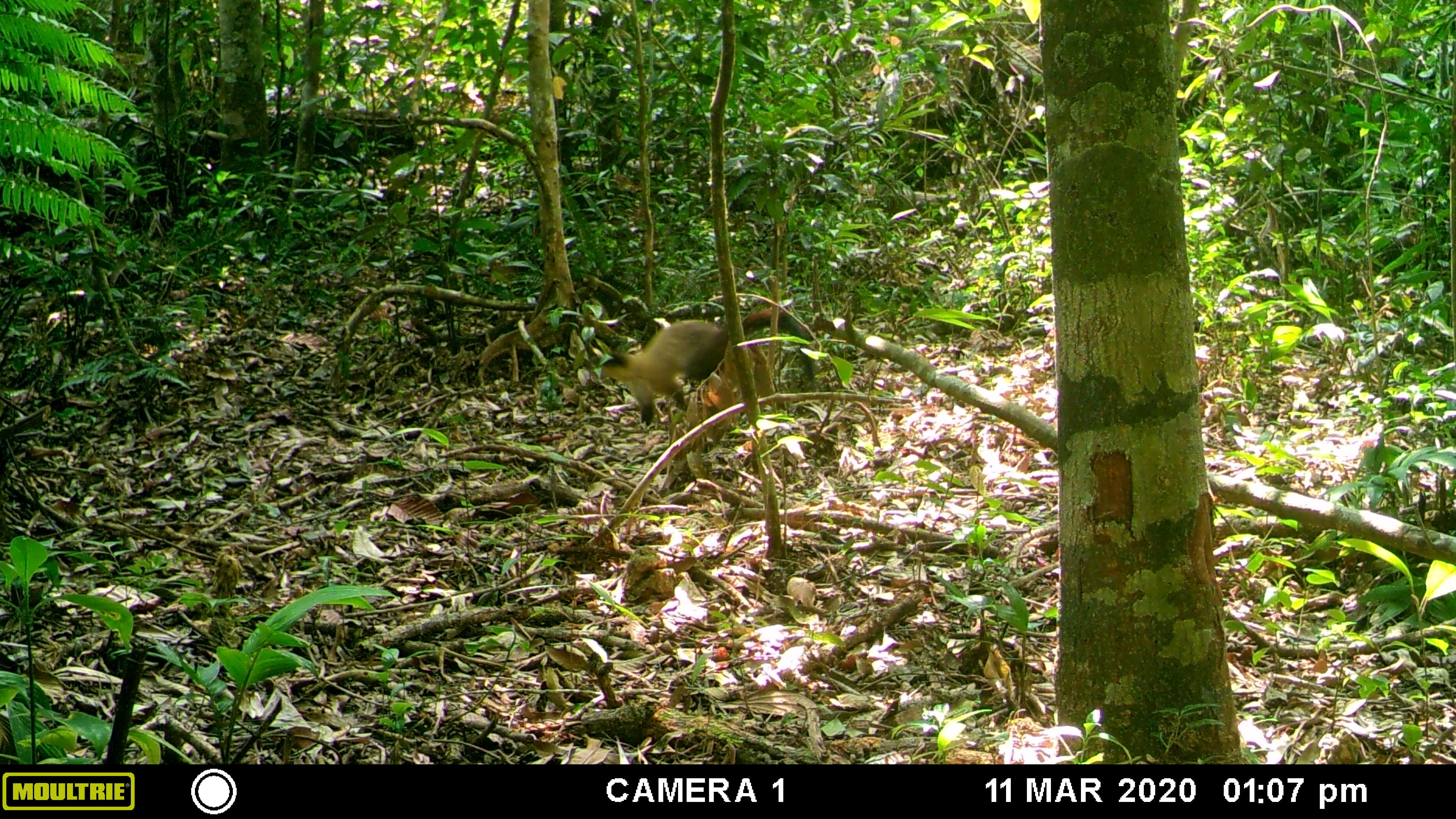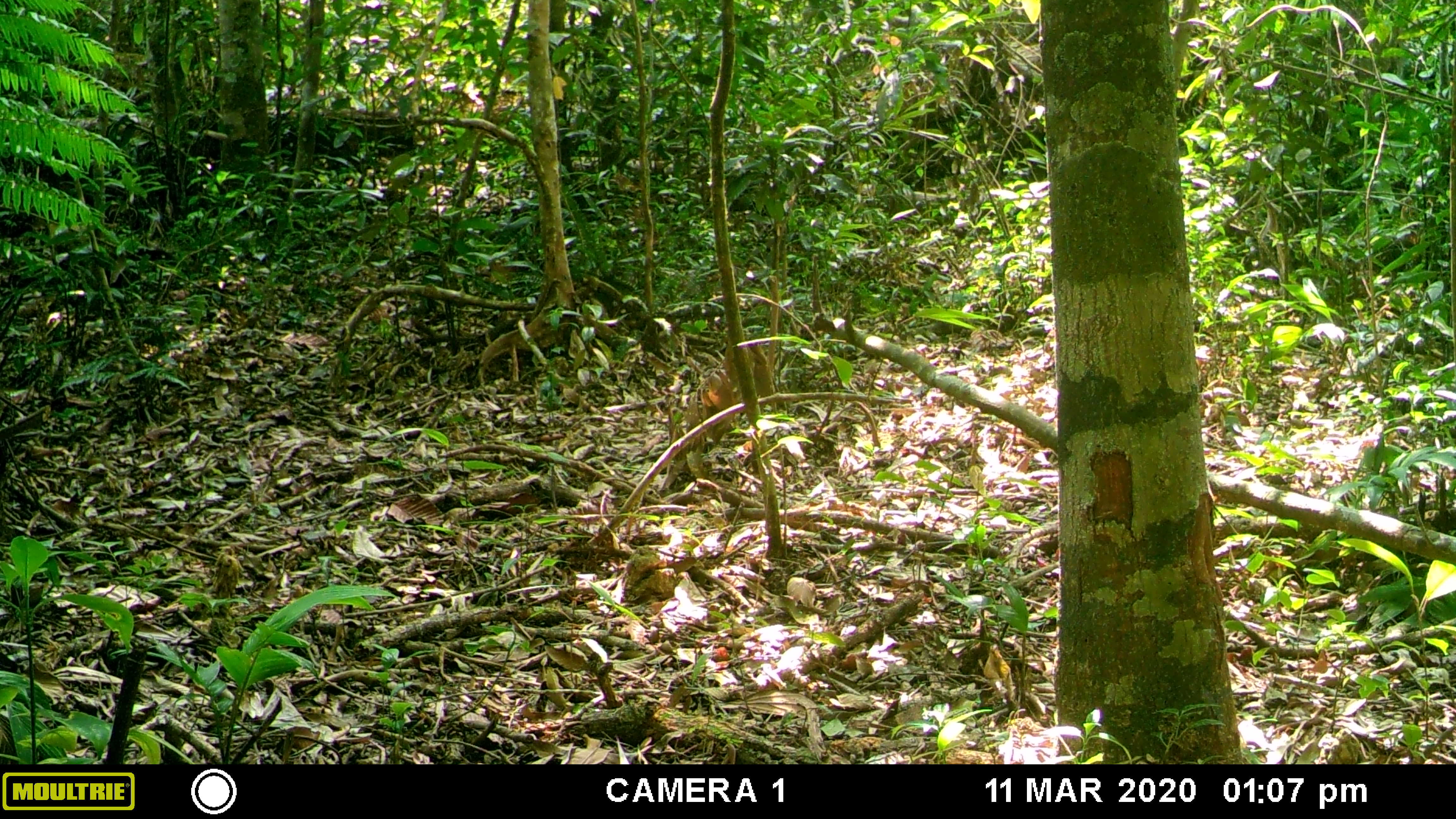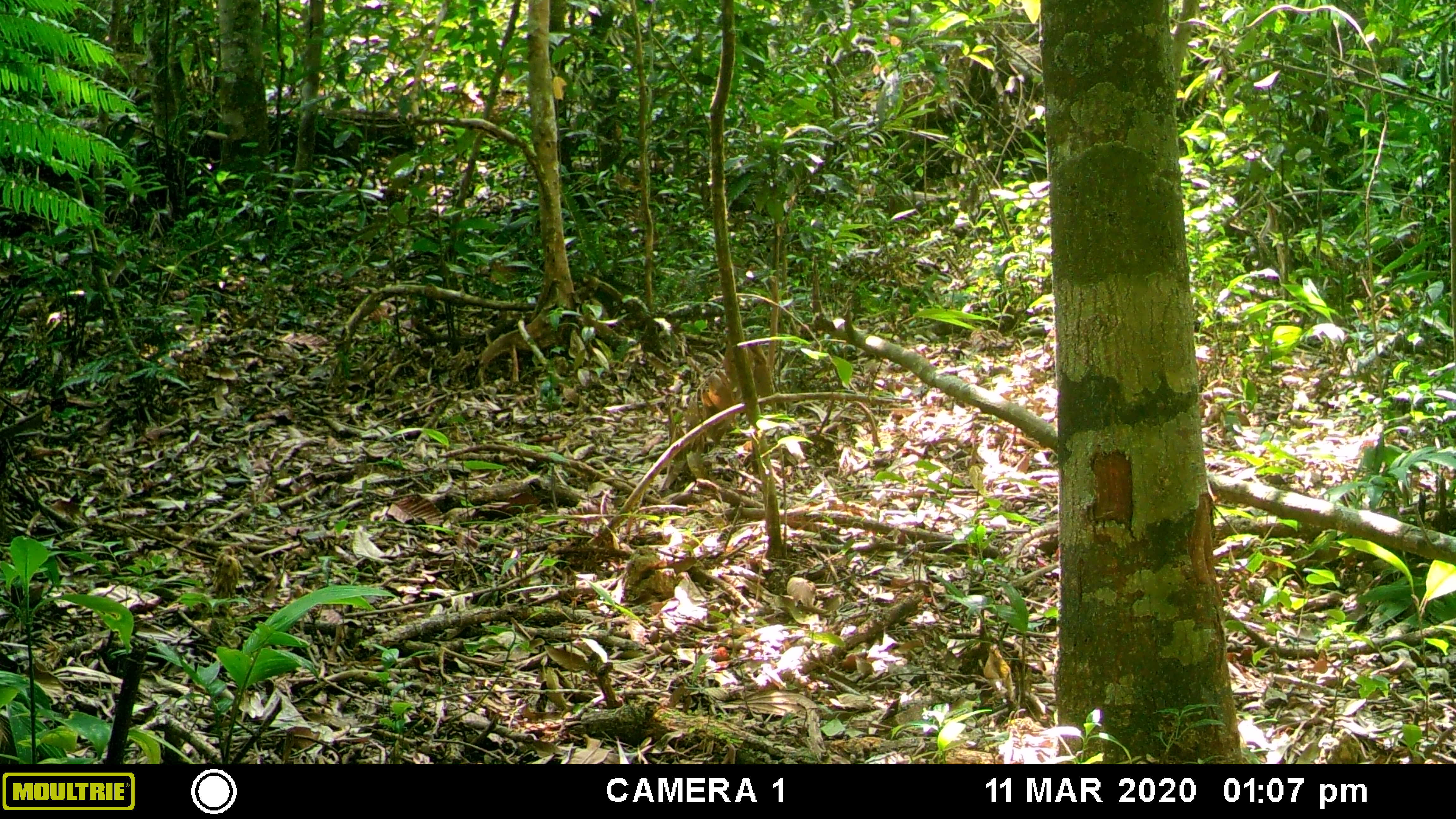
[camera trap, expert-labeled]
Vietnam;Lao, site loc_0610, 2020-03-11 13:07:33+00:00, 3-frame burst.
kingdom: Animalia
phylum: Chordata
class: Mammalia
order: Carnivora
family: Mustelidae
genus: Martes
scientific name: Martes flavigula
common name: yellow-throated marten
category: yellow throated marten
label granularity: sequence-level